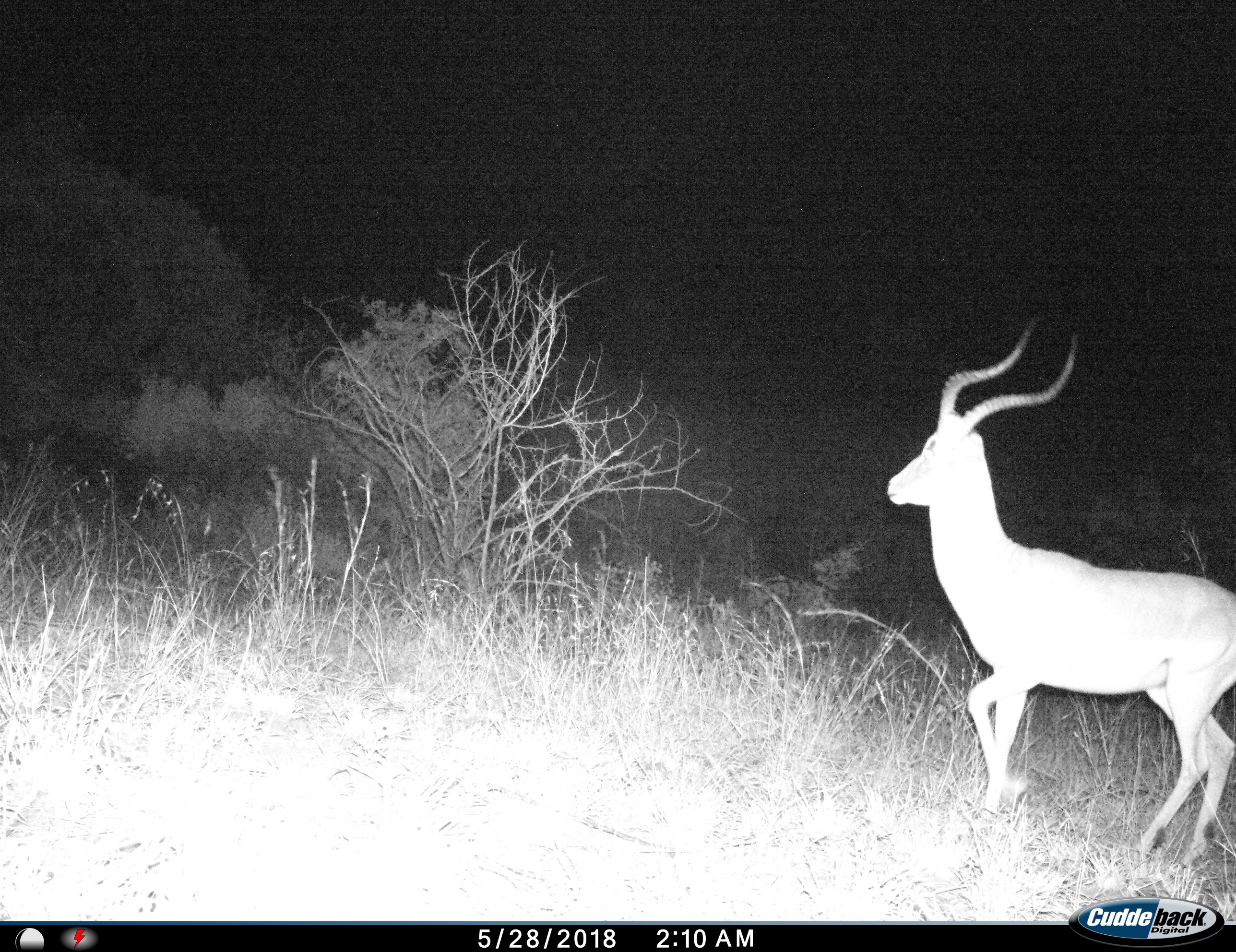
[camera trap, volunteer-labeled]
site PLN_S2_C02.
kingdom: Animalia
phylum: Chordata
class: Mammalia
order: Artiodactyla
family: Bovidae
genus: Aepyceros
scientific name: Aepyceros melampus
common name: impala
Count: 1.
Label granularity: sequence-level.